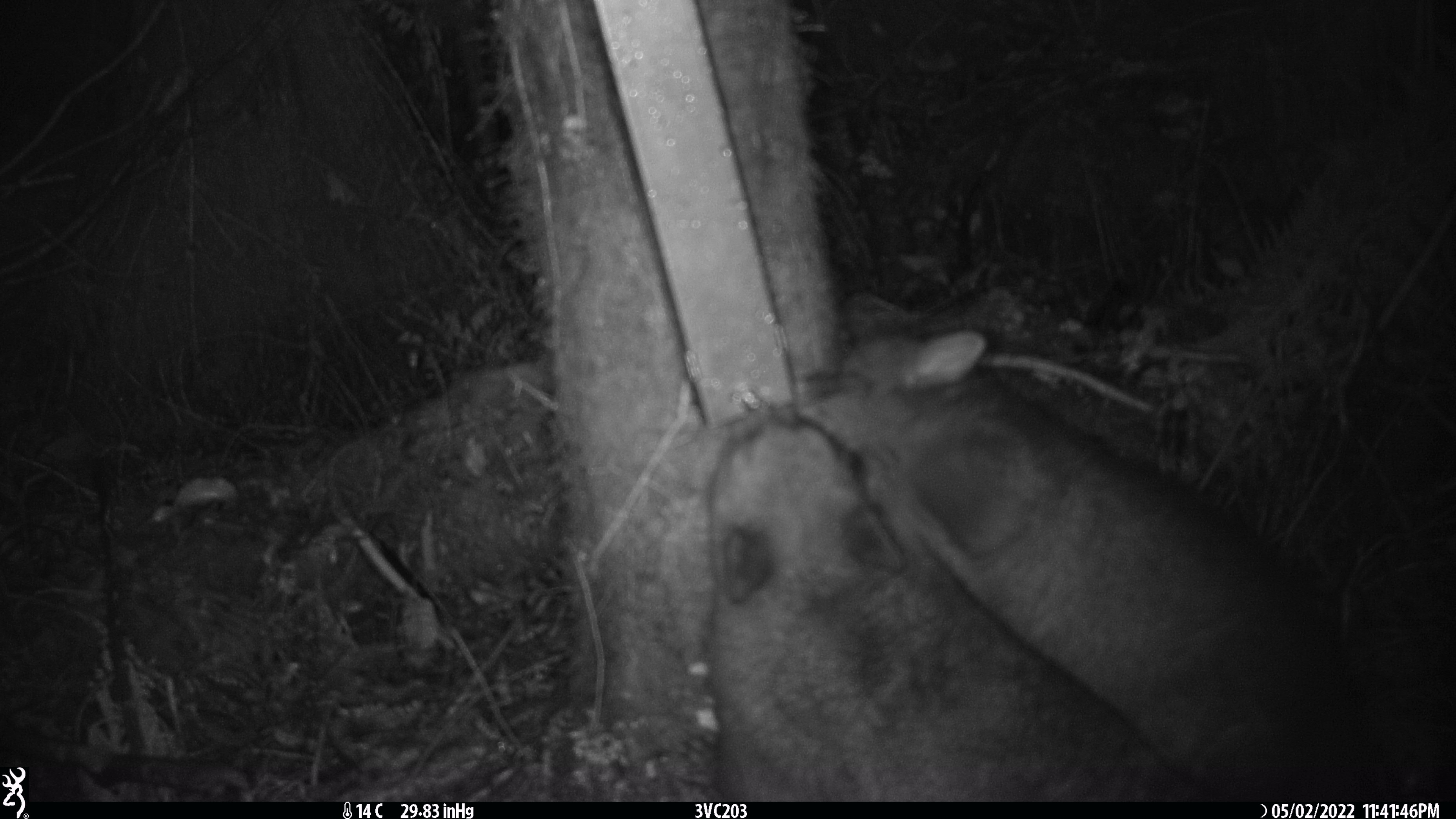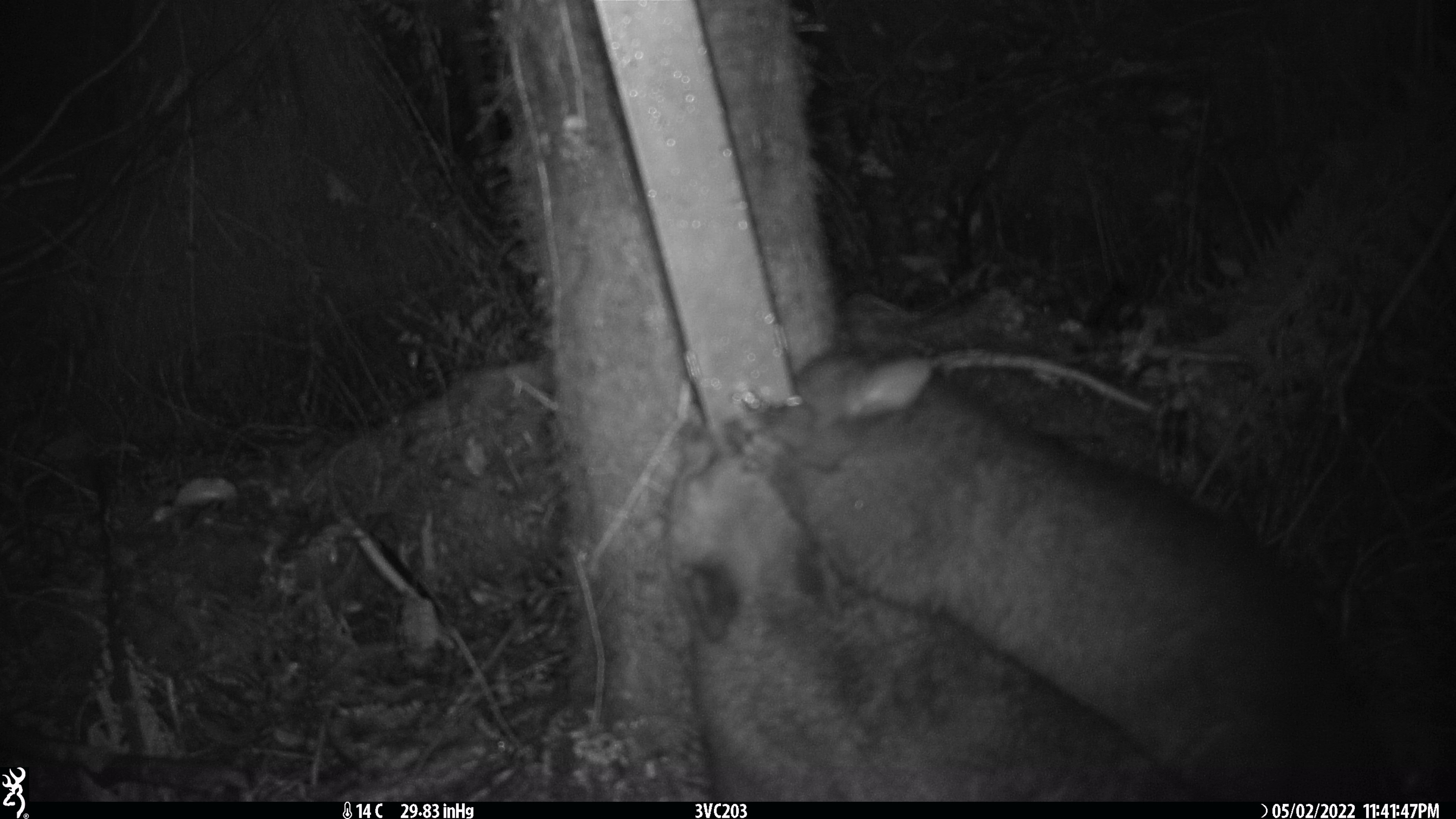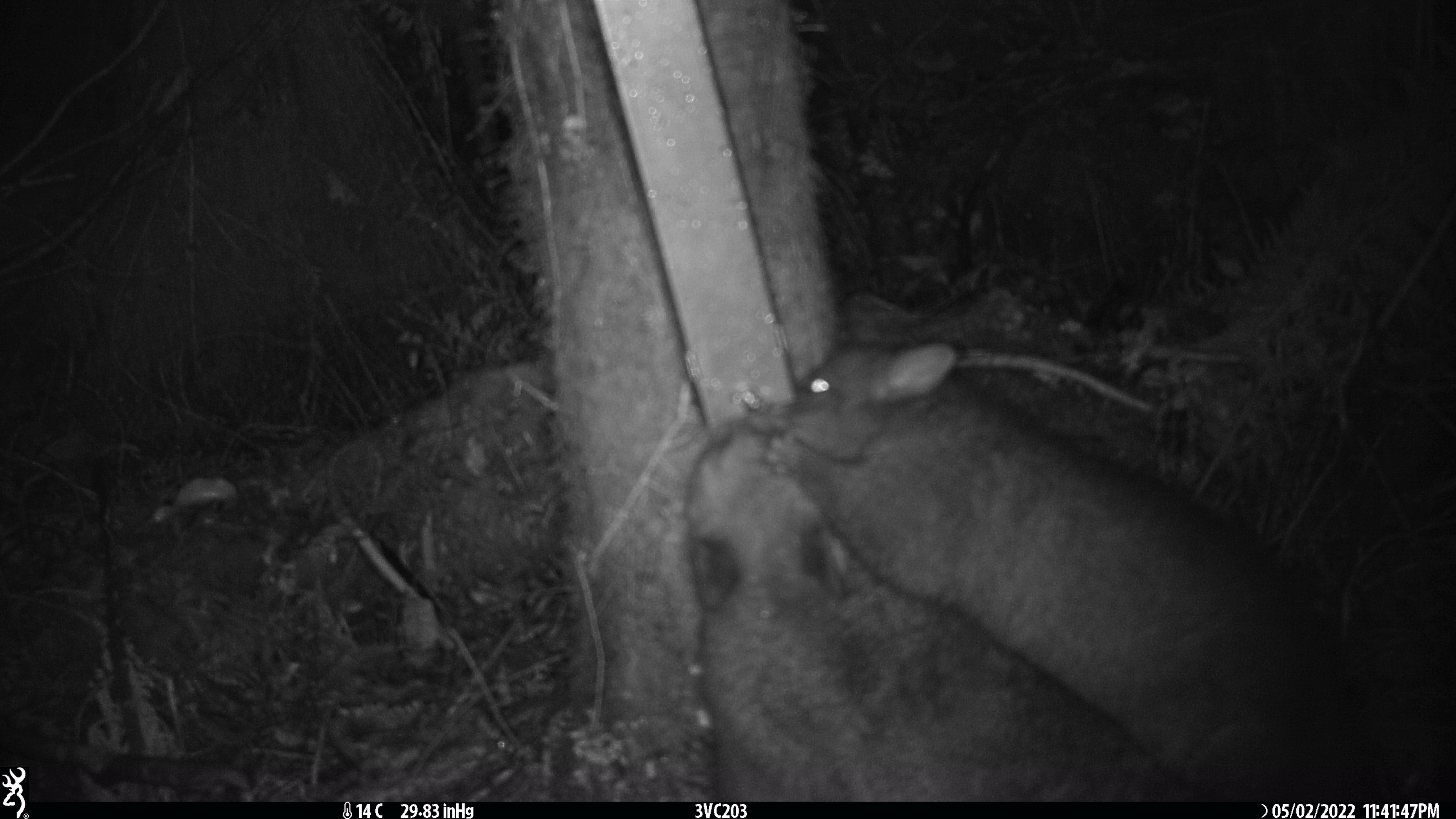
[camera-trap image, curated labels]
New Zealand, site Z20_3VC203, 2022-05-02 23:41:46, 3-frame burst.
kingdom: Animalia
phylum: Chordata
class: Mammalia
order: Diprotodontia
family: Phalangeridae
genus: Trichosurus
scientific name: Trichosurus vulpecula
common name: common brushtail possum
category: possum